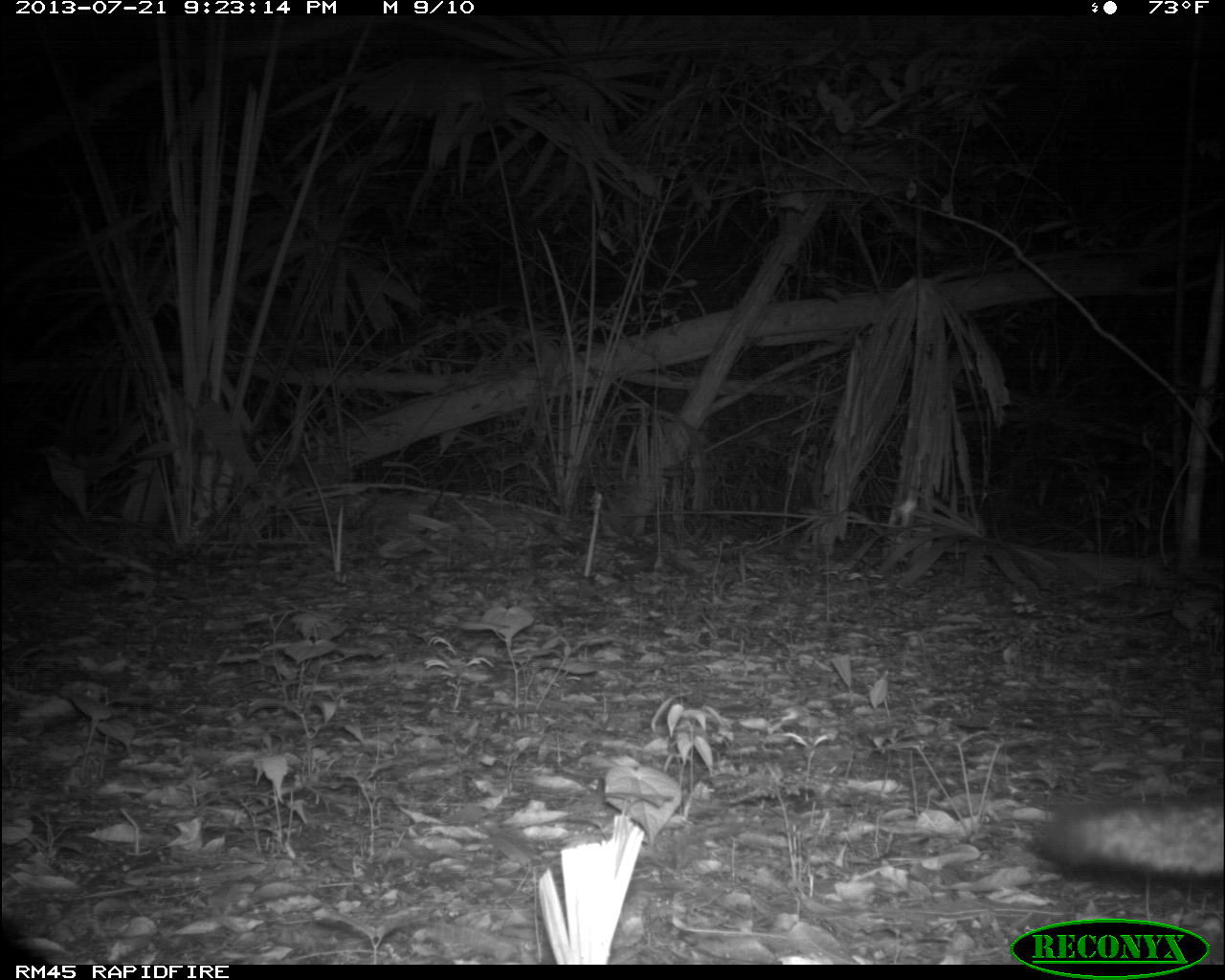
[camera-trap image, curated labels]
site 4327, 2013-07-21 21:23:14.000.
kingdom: Animalia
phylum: Chordata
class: Mammalia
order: Carnivora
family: Canidae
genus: Urocyon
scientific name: Urocyon cinereoargenteus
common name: gray fox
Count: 1.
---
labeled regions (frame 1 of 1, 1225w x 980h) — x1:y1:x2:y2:
urocyon cinereoargenteus: 1017:785:1225:884